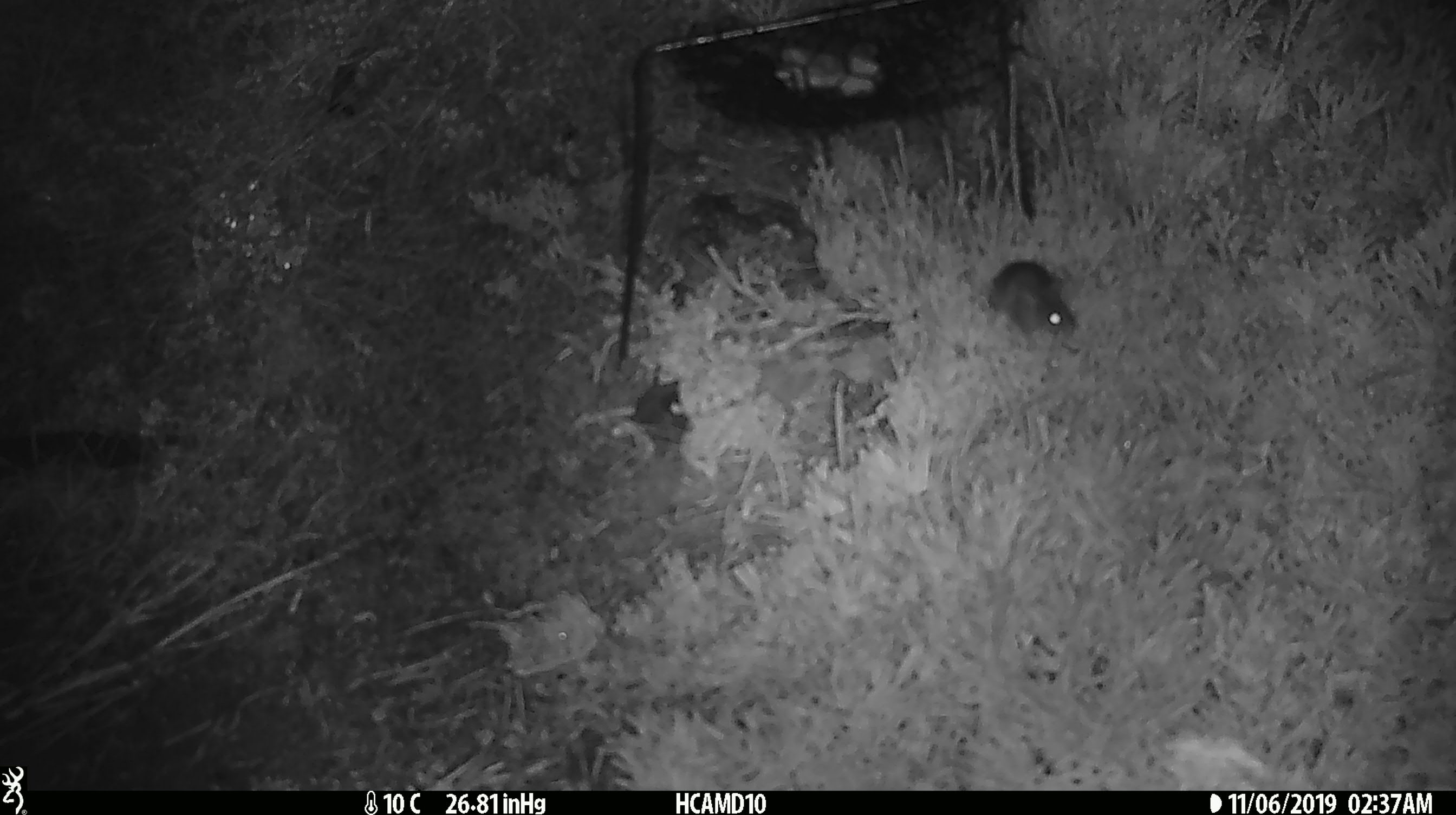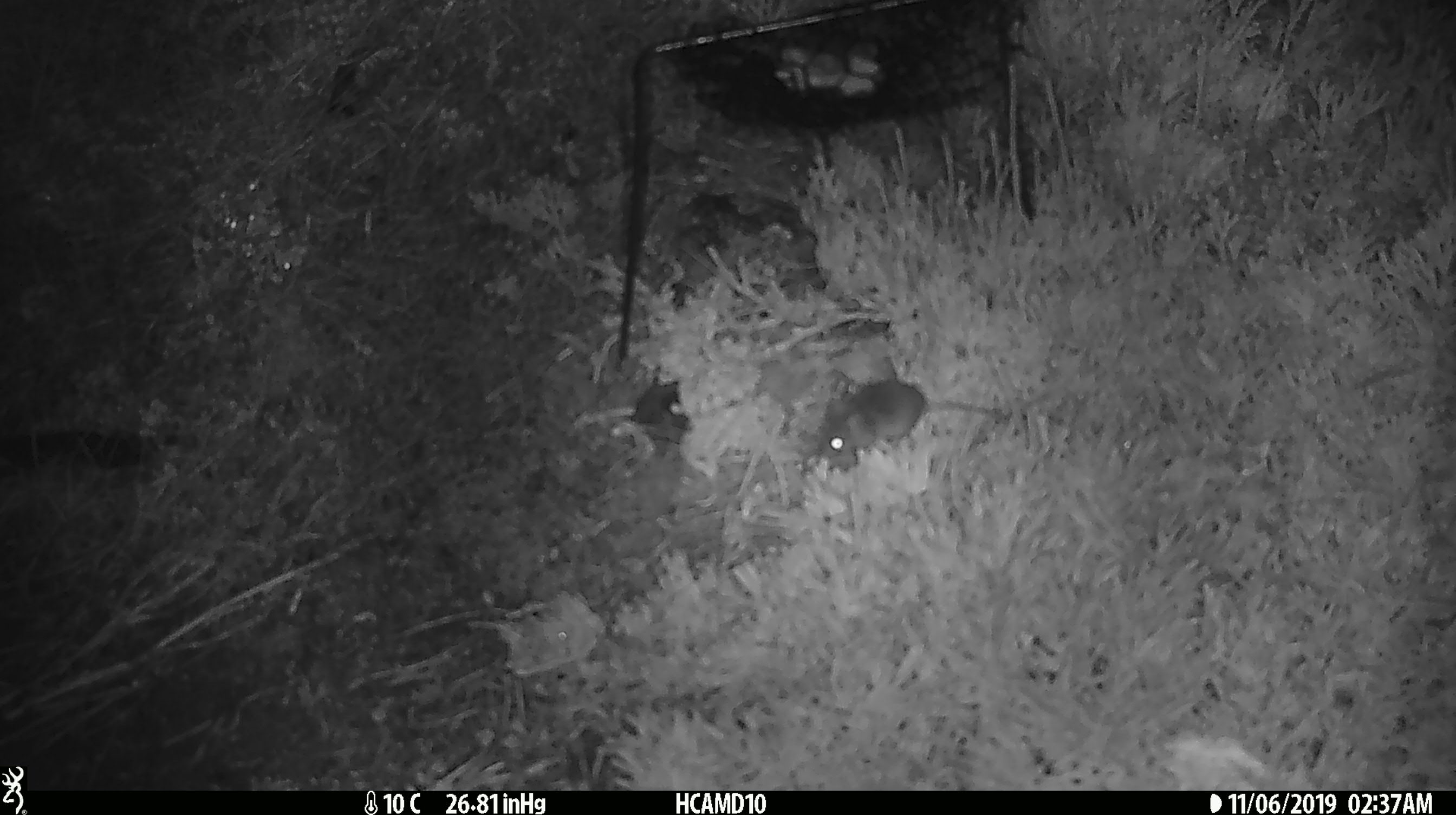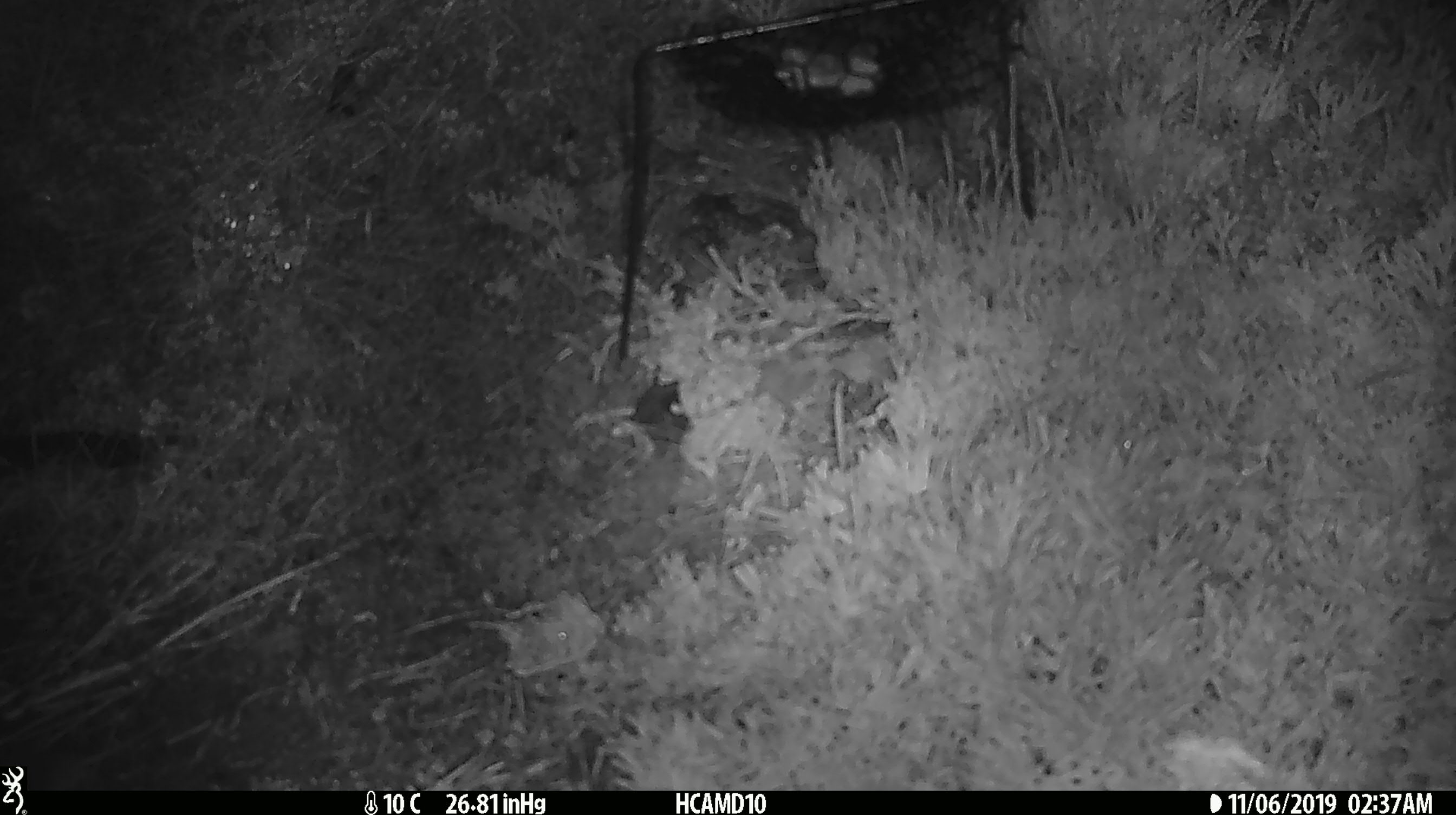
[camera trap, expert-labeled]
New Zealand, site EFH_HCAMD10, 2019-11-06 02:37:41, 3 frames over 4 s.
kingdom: Animalia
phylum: Chordata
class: Mammalia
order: Rodentia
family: Muridae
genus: Mus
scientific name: Mus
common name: mouse